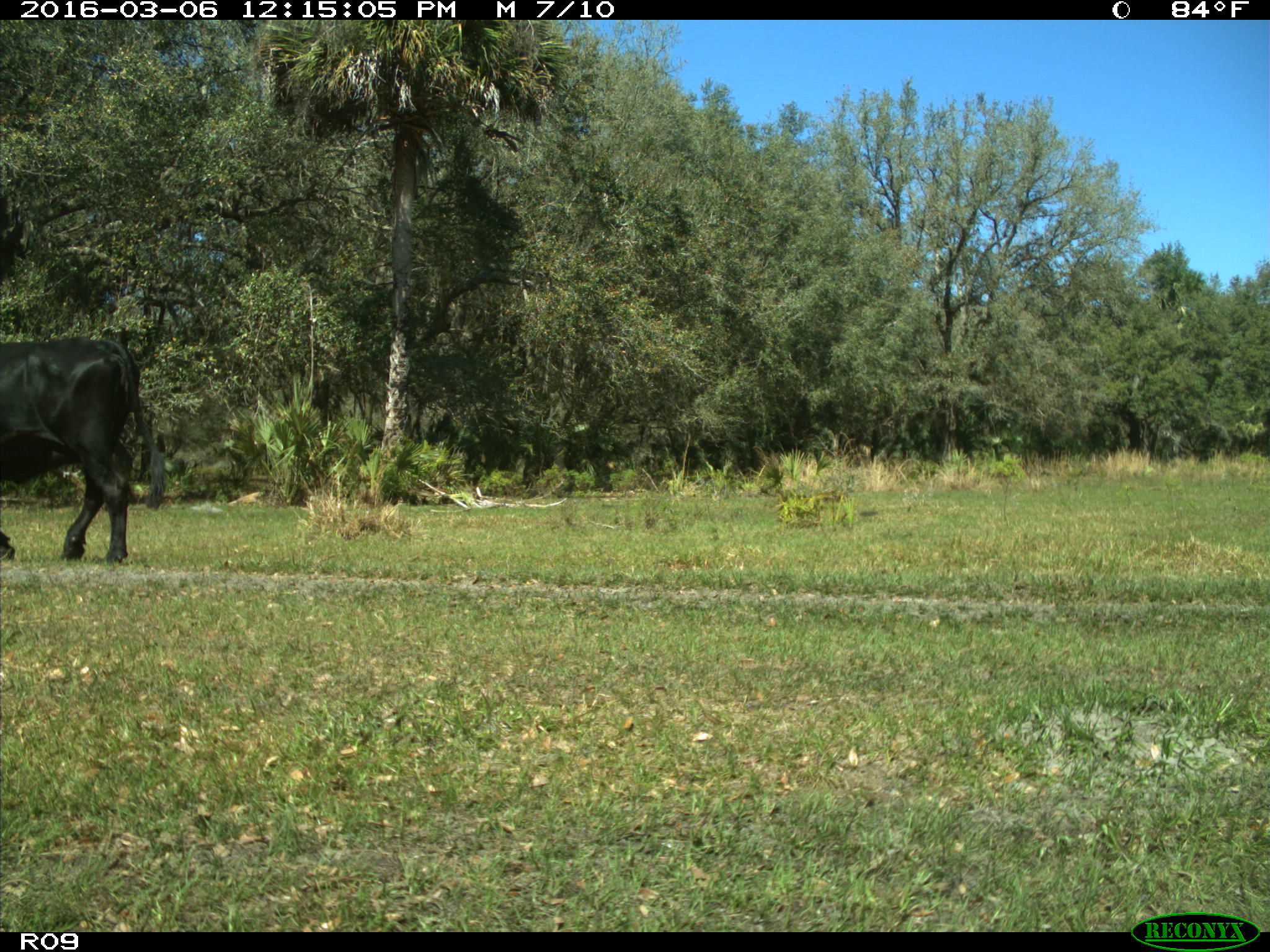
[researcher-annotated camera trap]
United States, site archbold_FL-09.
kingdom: Animalia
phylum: Chordata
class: Mammalia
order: Artiodactyla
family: Bovidae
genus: Bos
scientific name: Bos taurus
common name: domestic cow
Bos taurus (domestic cow).